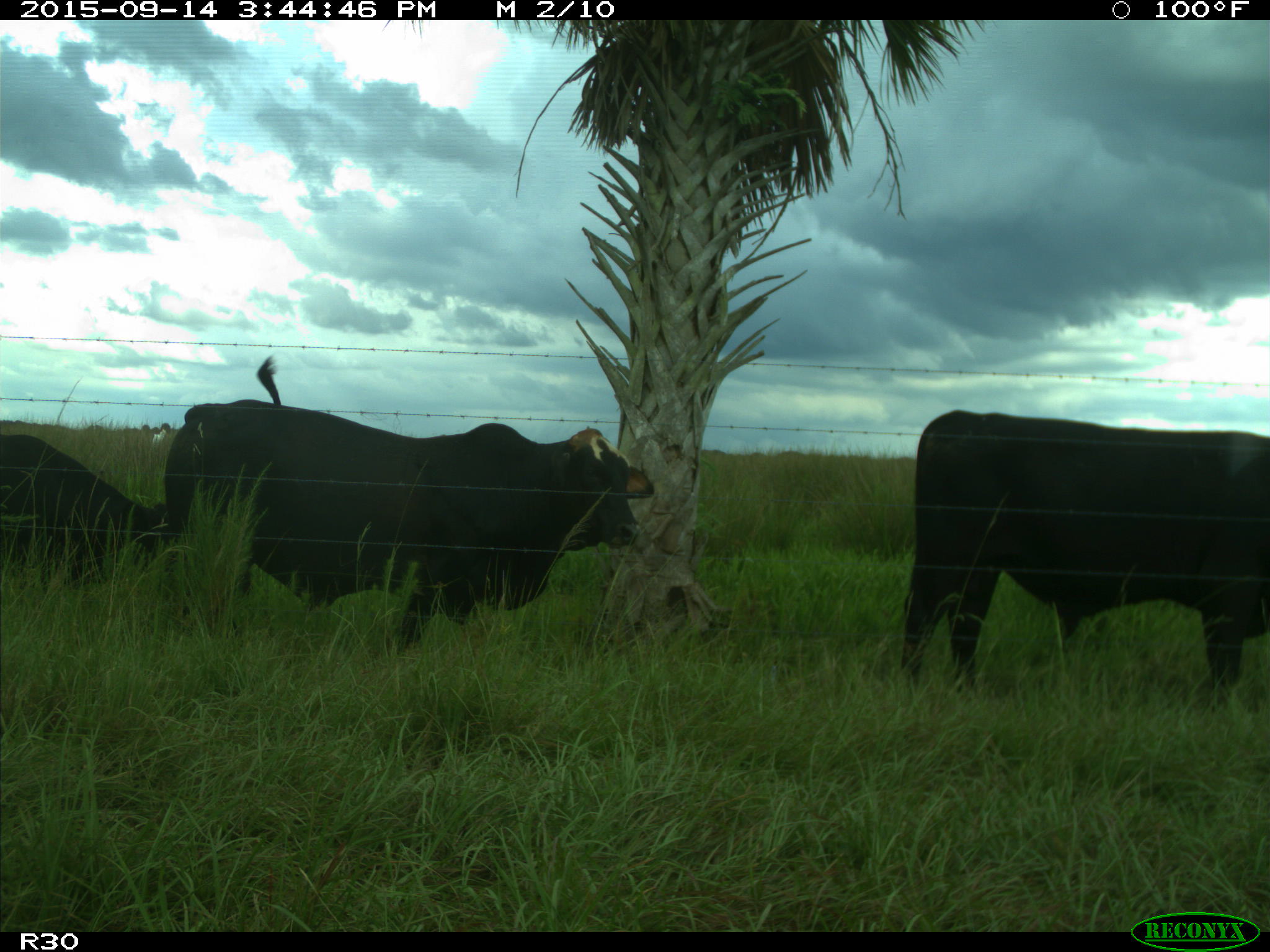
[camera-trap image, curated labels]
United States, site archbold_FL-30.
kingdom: Animalia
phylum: Chordata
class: Mammalia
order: Artiodactyla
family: Bovidae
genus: Bos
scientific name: Bos taurus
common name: domestic cow